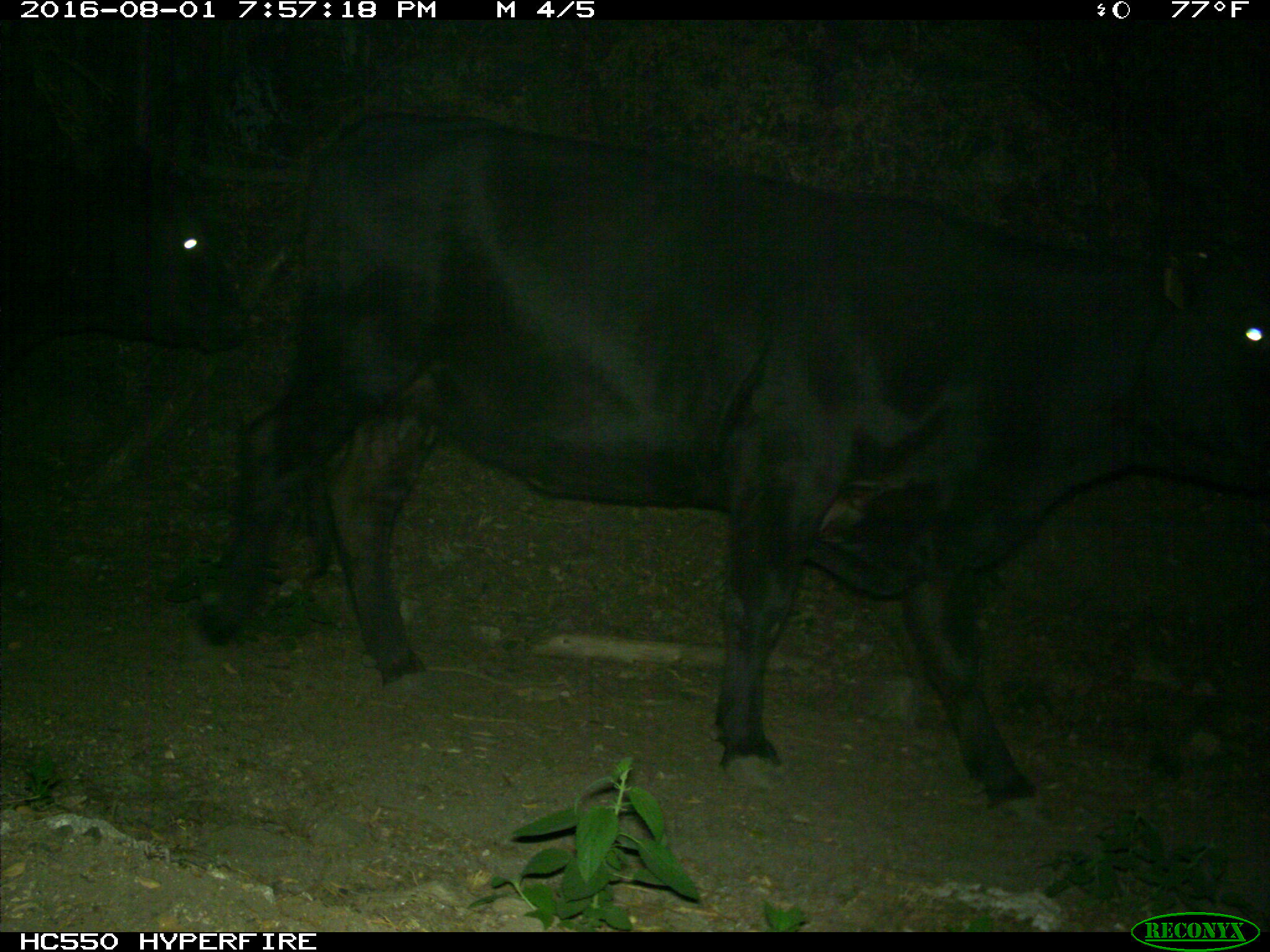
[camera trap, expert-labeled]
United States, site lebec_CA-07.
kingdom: Animalia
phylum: Chordata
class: Mammalia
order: Artiodactyla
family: Bovidae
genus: Bos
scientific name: Bos taurus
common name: domestic cow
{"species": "Bos taurus (domestic cow)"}